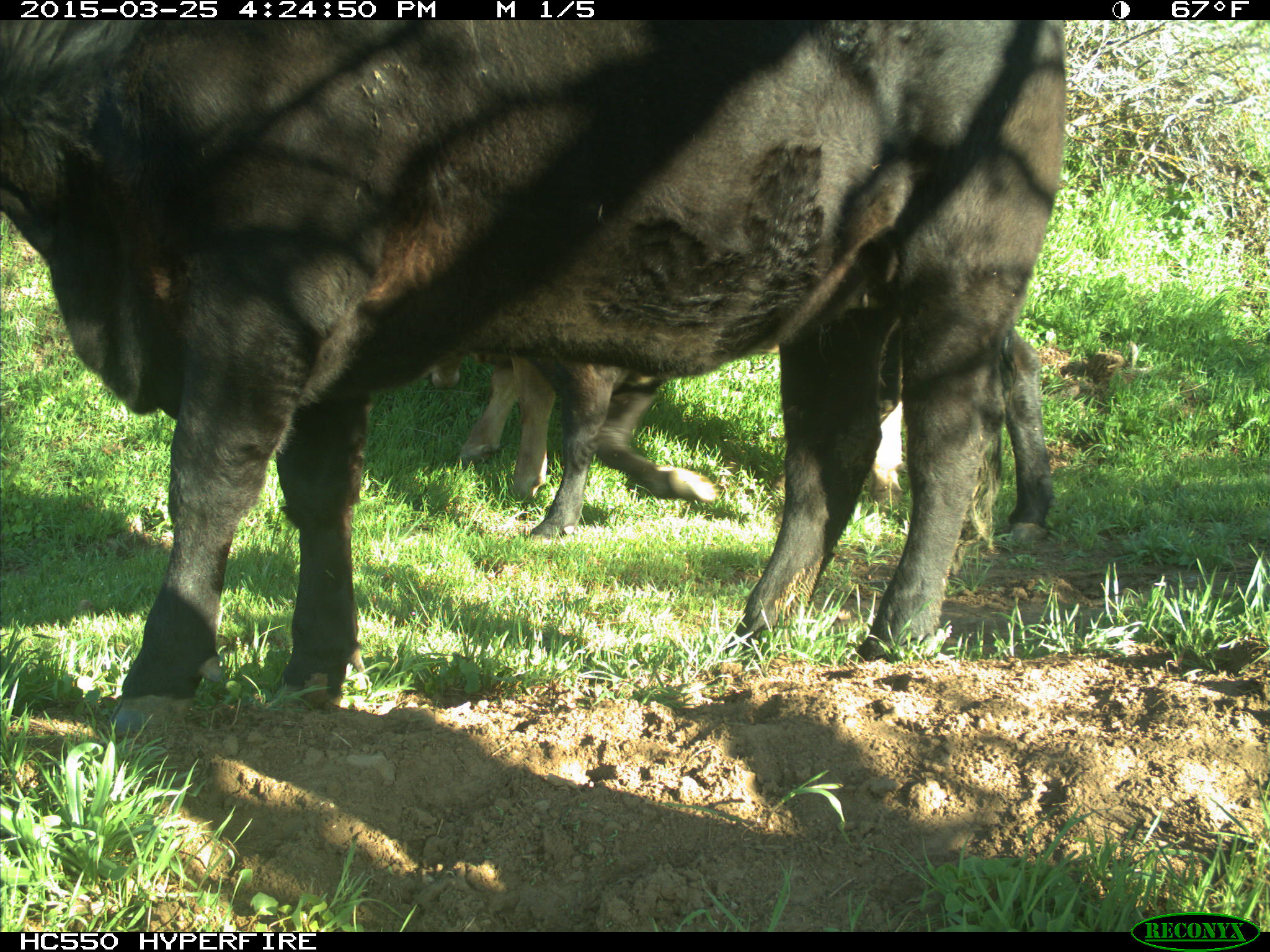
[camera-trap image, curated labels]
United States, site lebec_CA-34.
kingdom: Animalia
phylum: Chordata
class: Mammalia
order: Artiodactyla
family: Bovidae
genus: Bos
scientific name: Bos taurus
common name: domestic cow